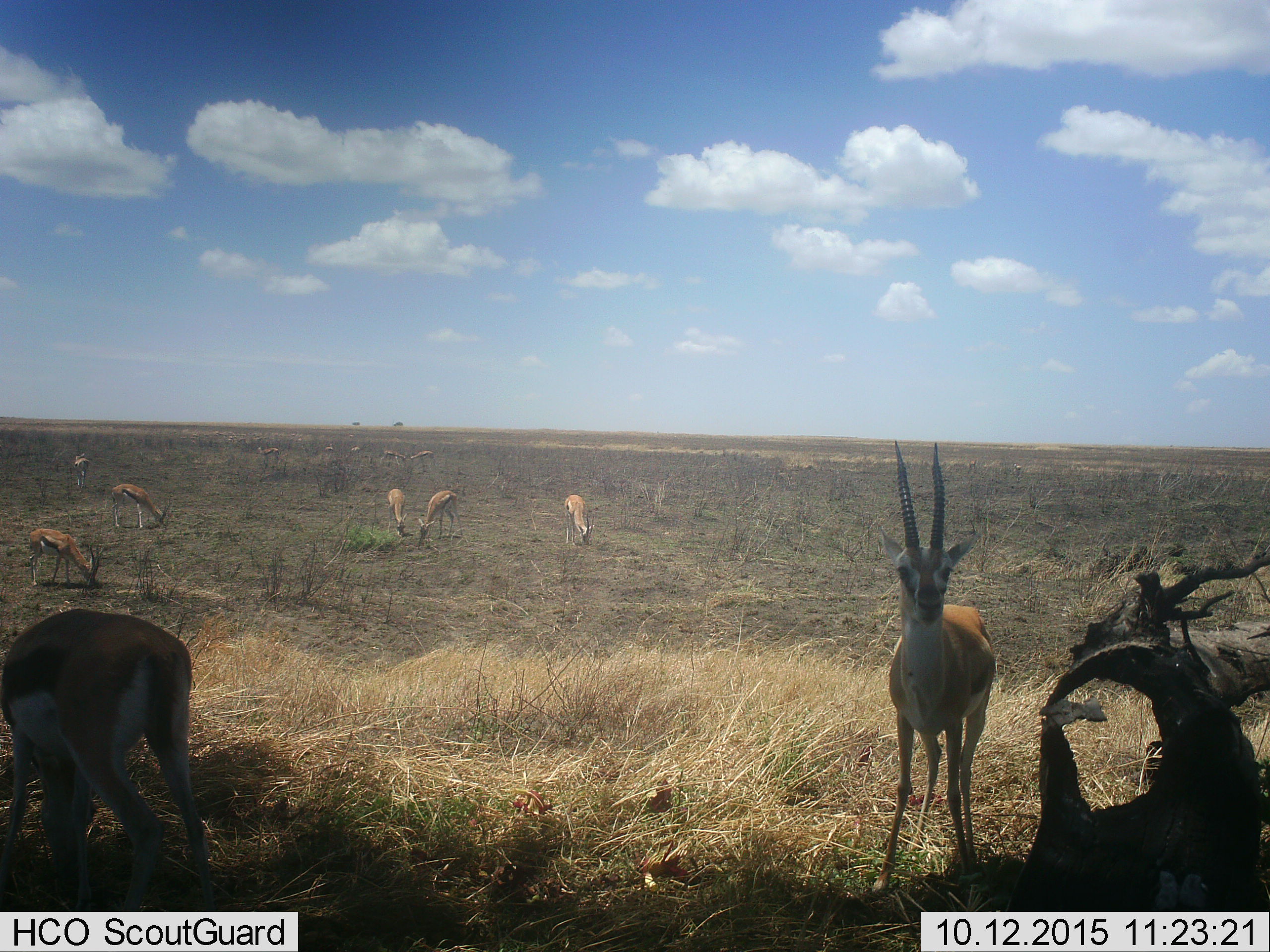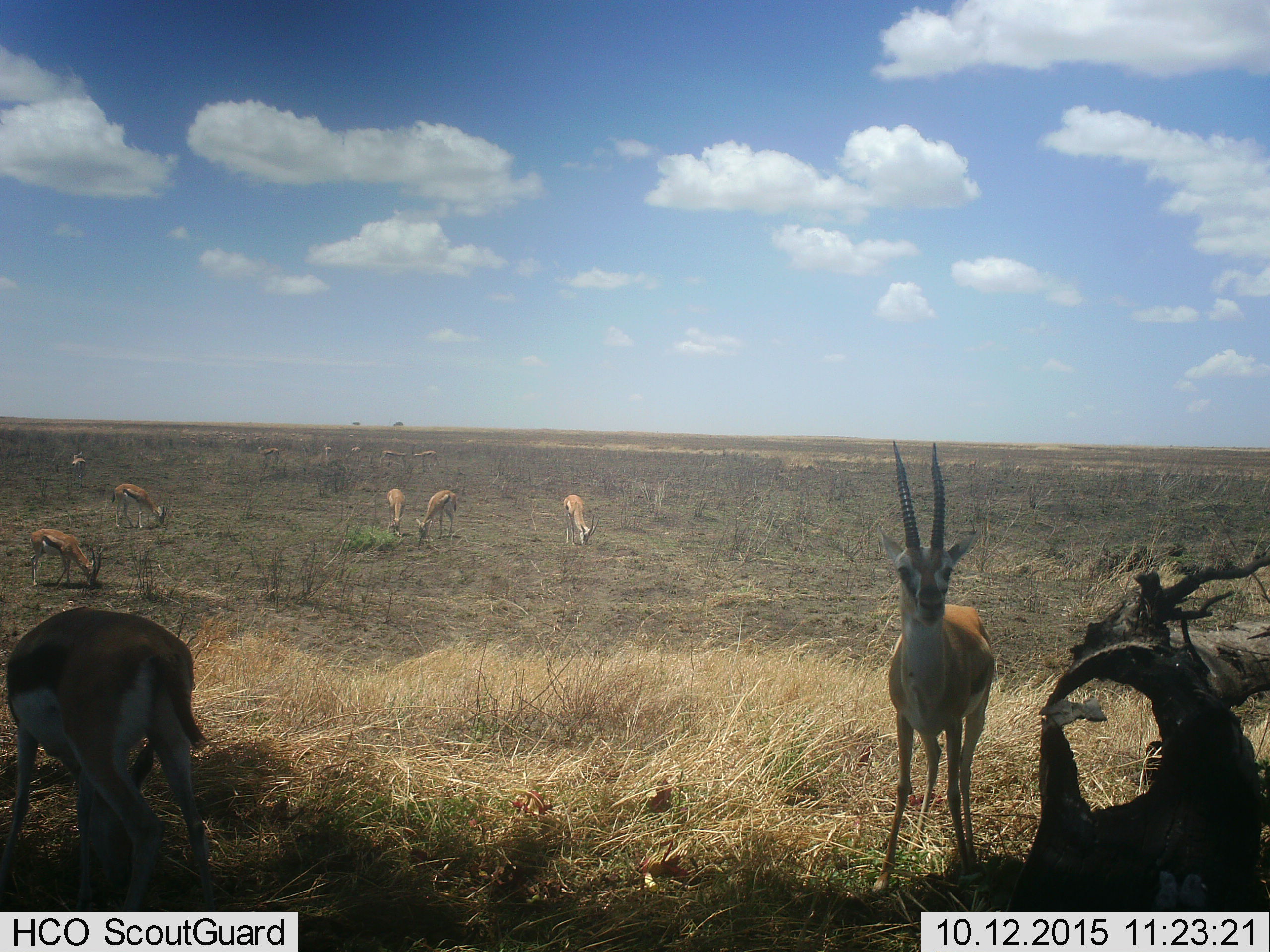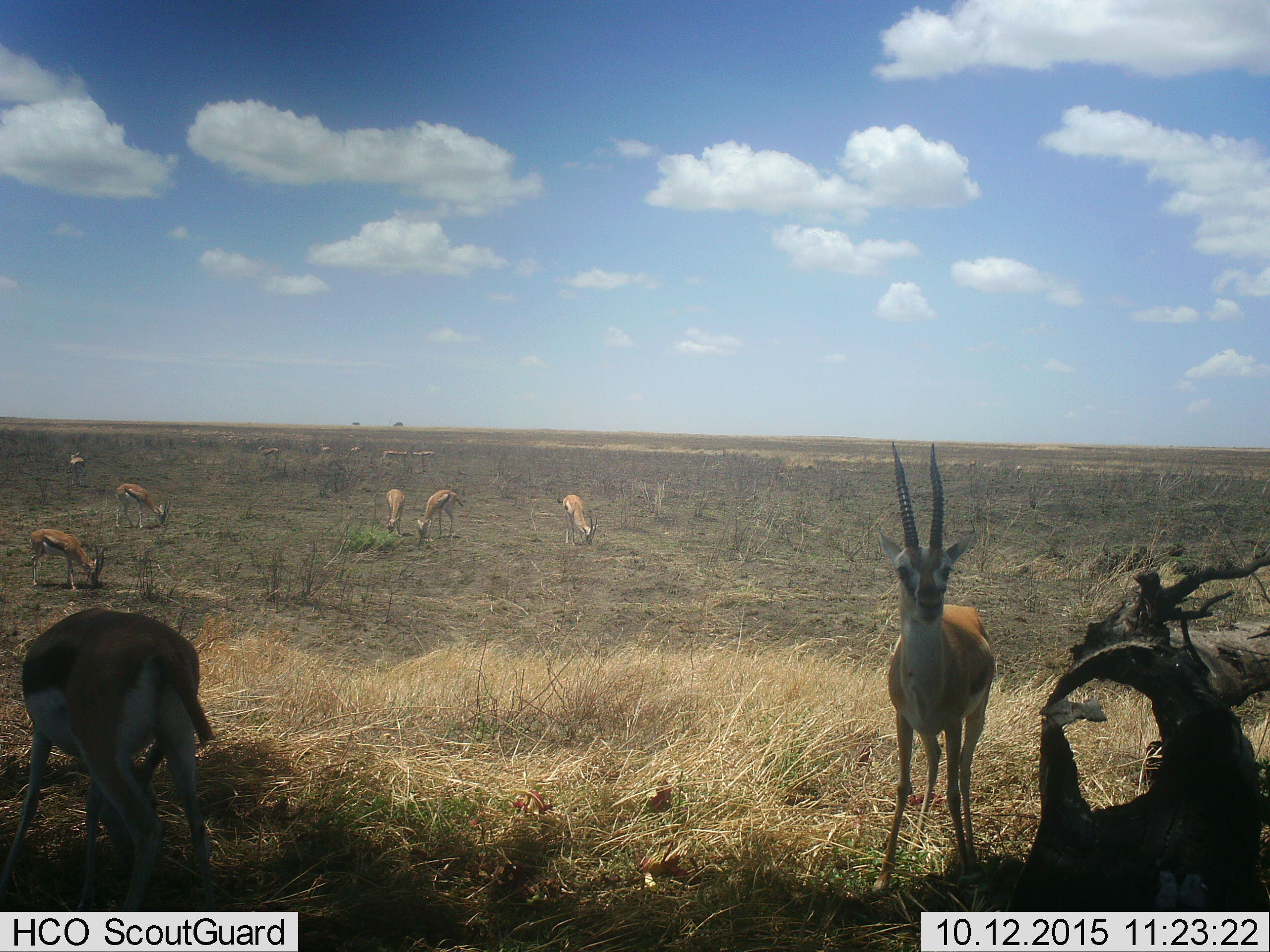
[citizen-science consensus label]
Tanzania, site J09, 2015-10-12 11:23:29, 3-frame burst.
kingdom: Animalia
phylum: Chordata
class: Mammalia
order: Artiodactyla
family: Bovidae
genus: Eudorcas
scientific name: Eudorcas thomsonii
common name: thomson's gazelle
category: gazellethomsons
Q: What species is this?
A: Gazellethomsons (thomson's gazelle) (Eudorcas thomsonii).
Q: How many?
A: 11-50.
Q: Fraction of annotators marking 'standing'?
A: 100%.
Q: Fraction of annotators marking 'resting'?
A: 0%.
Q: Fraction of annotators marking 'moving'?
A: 38%.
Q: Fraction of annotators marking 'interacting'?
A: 0%.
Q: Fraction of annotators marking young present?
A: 0%.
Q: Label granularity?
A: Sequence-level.